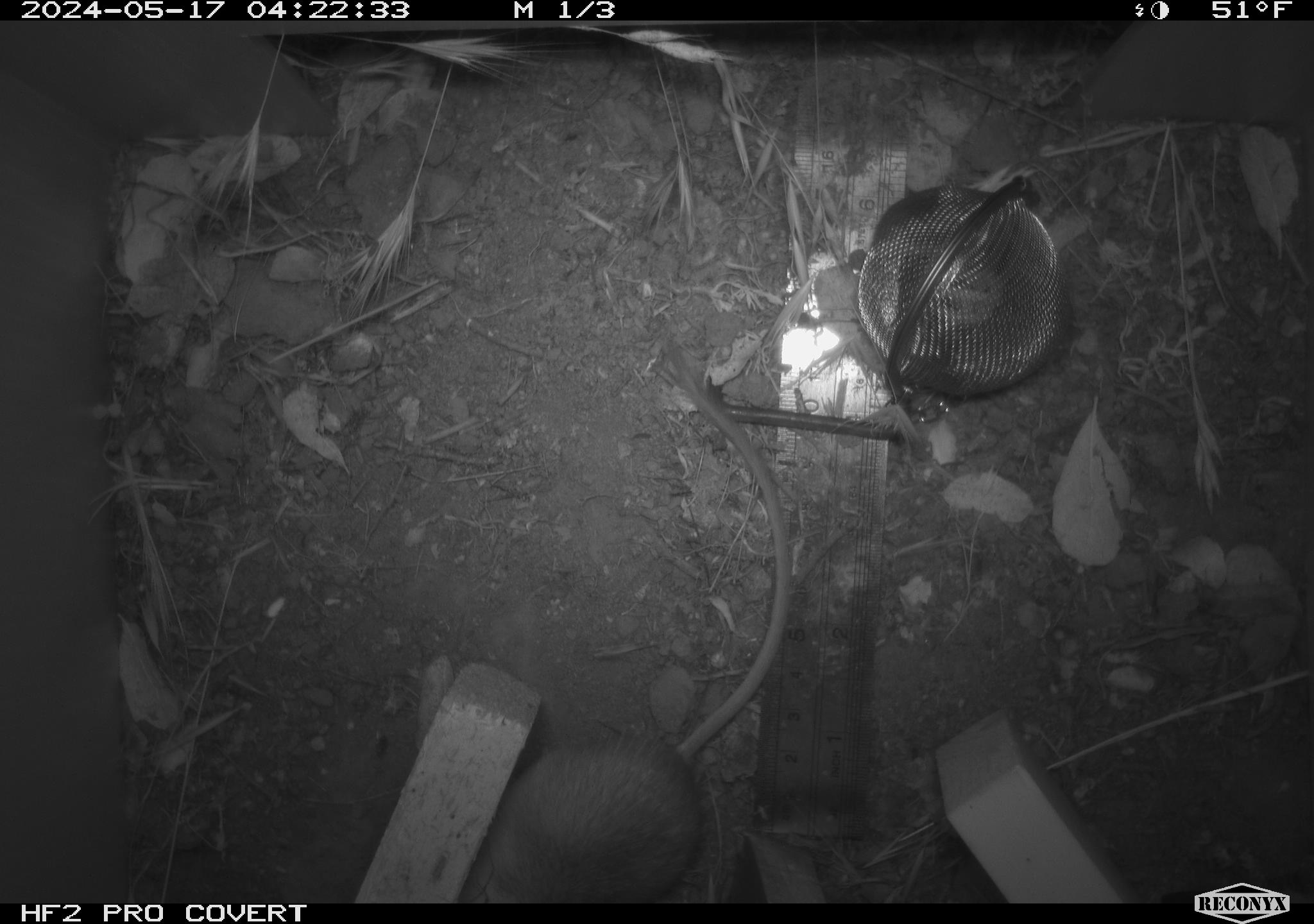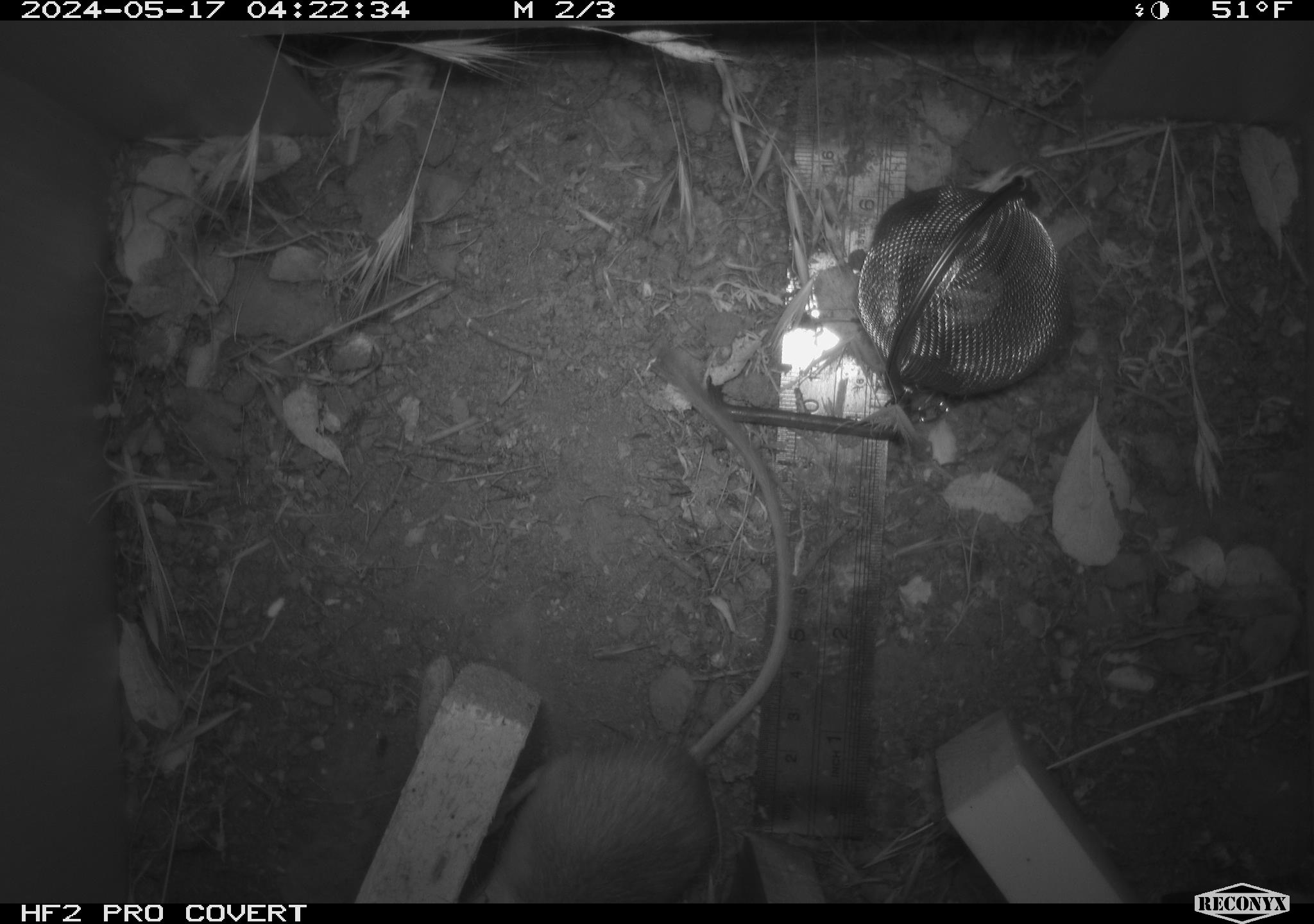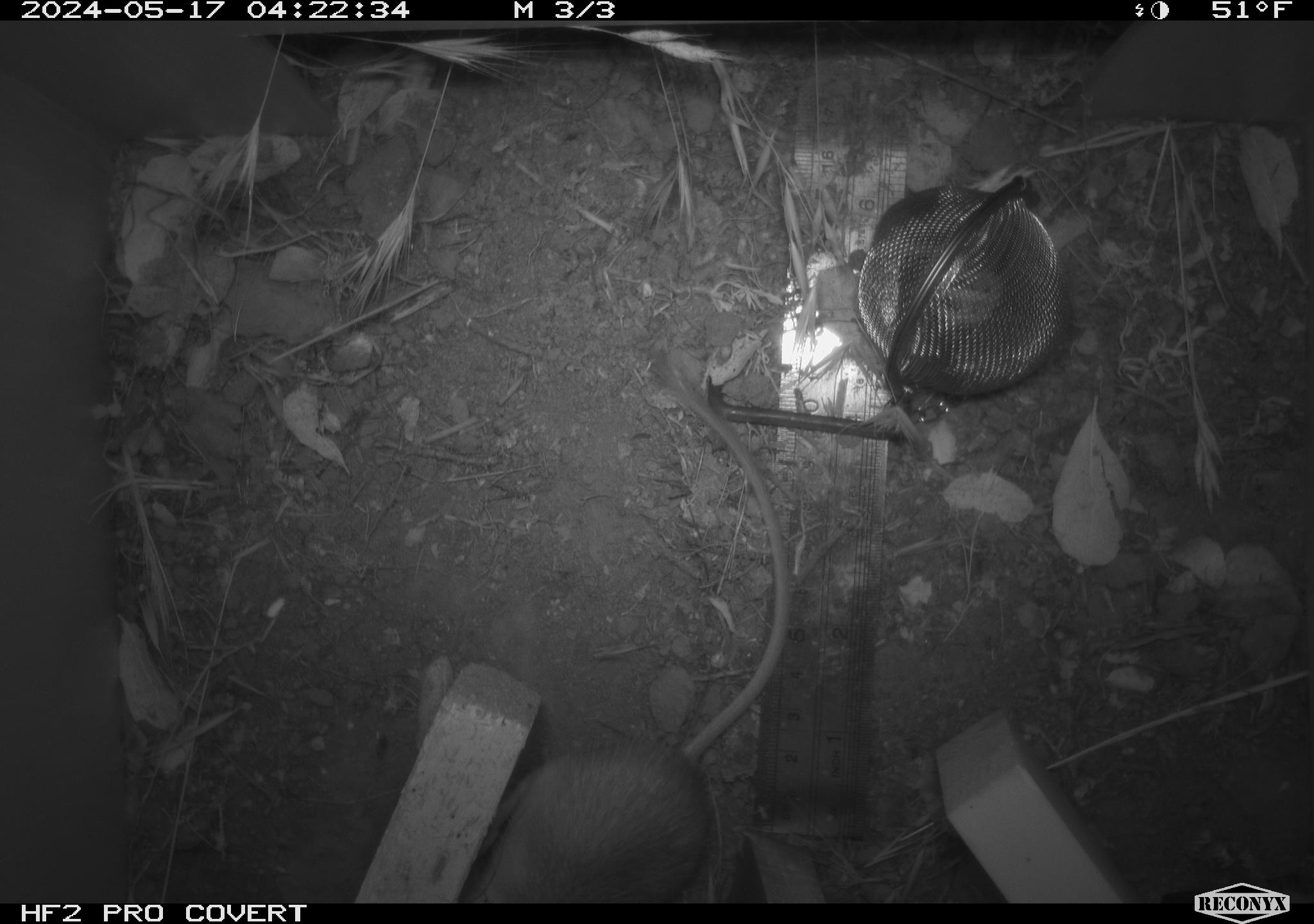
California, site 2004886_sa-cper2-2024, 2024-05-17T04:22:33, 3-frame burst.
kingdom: Animalia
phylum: Chordata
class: Mammalia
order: Rodentia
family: Heteromyidae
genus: Dipodomys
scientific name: Dipodomys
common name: kangaroo rats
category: dipodomys species